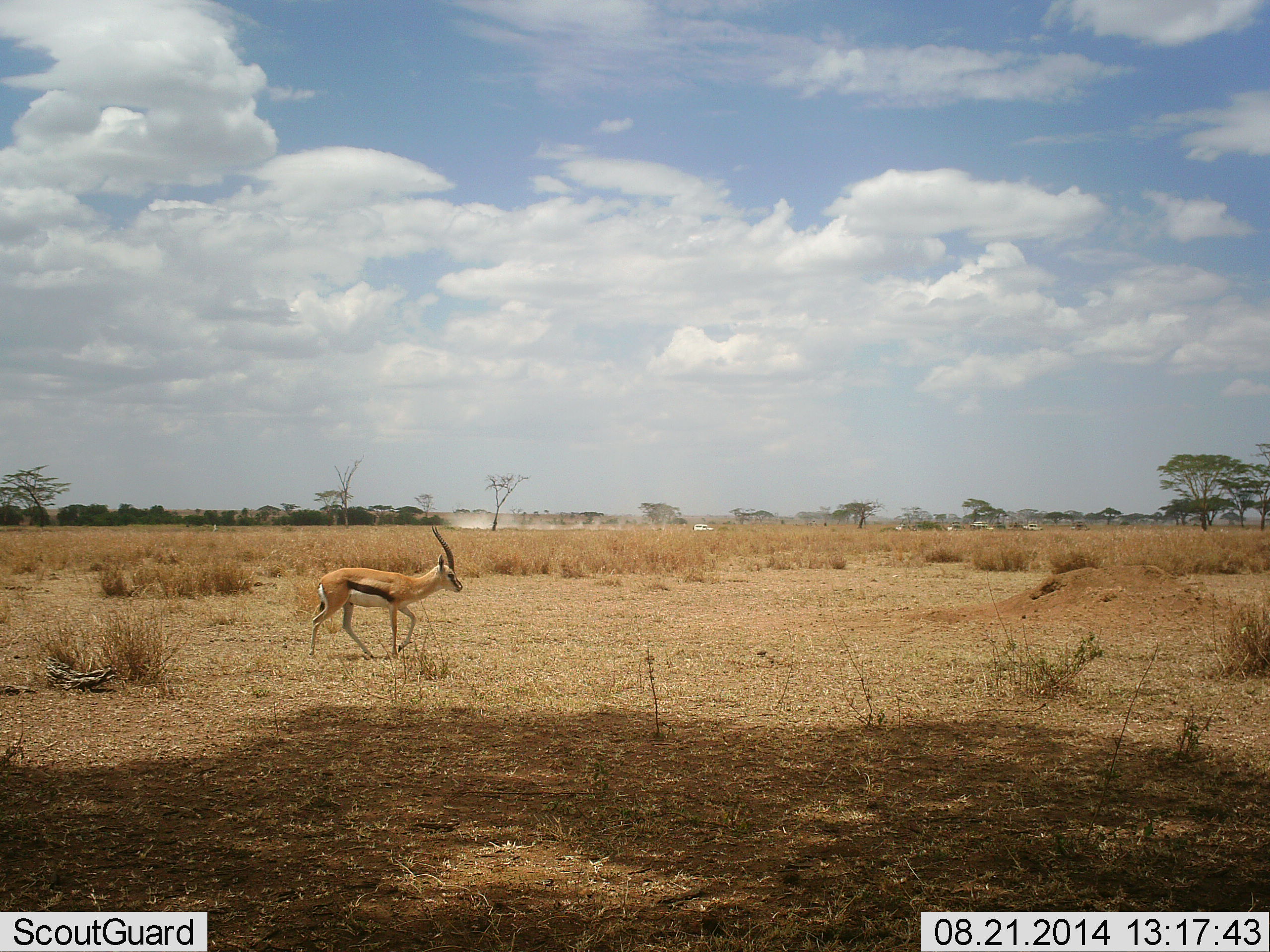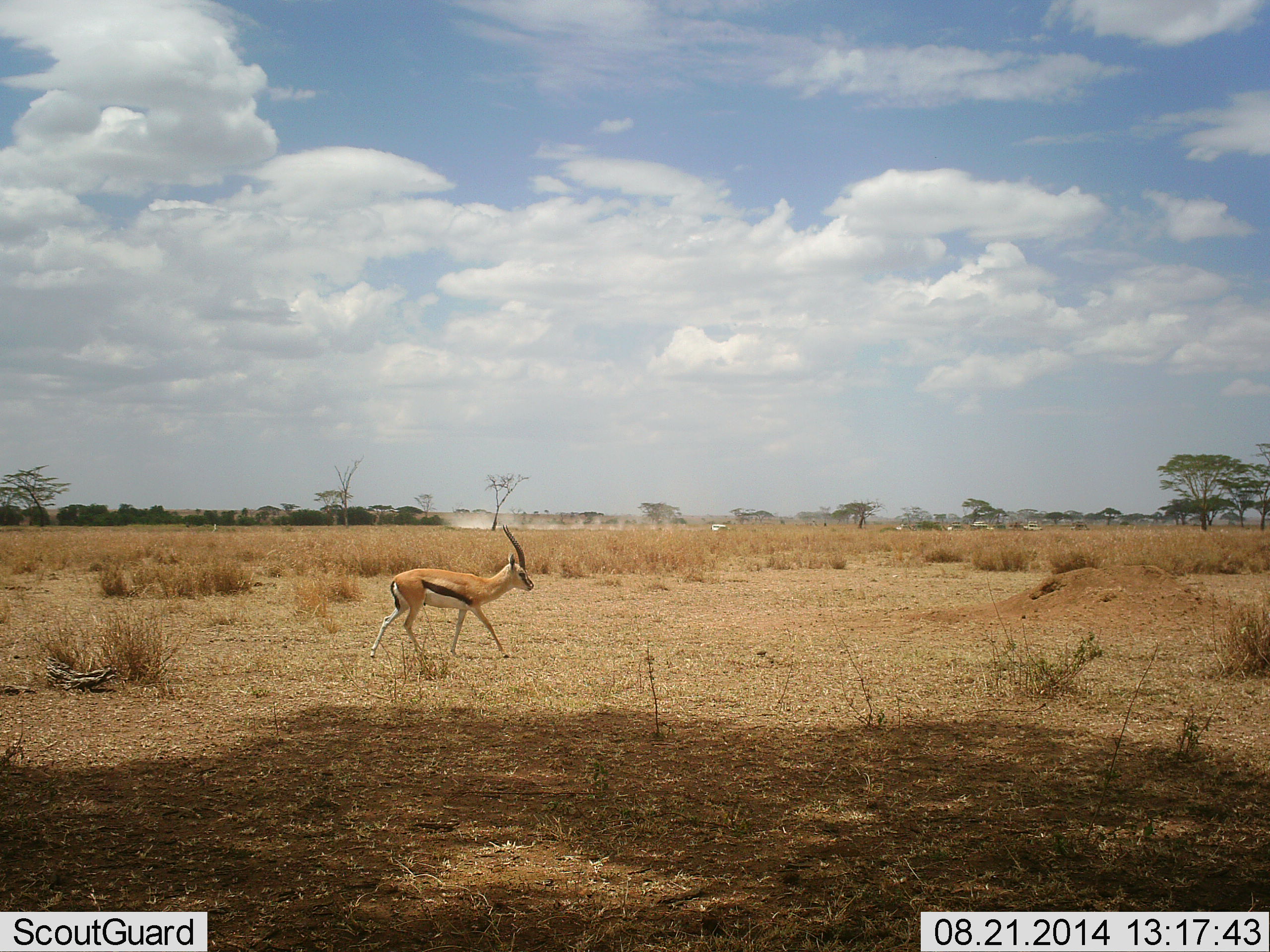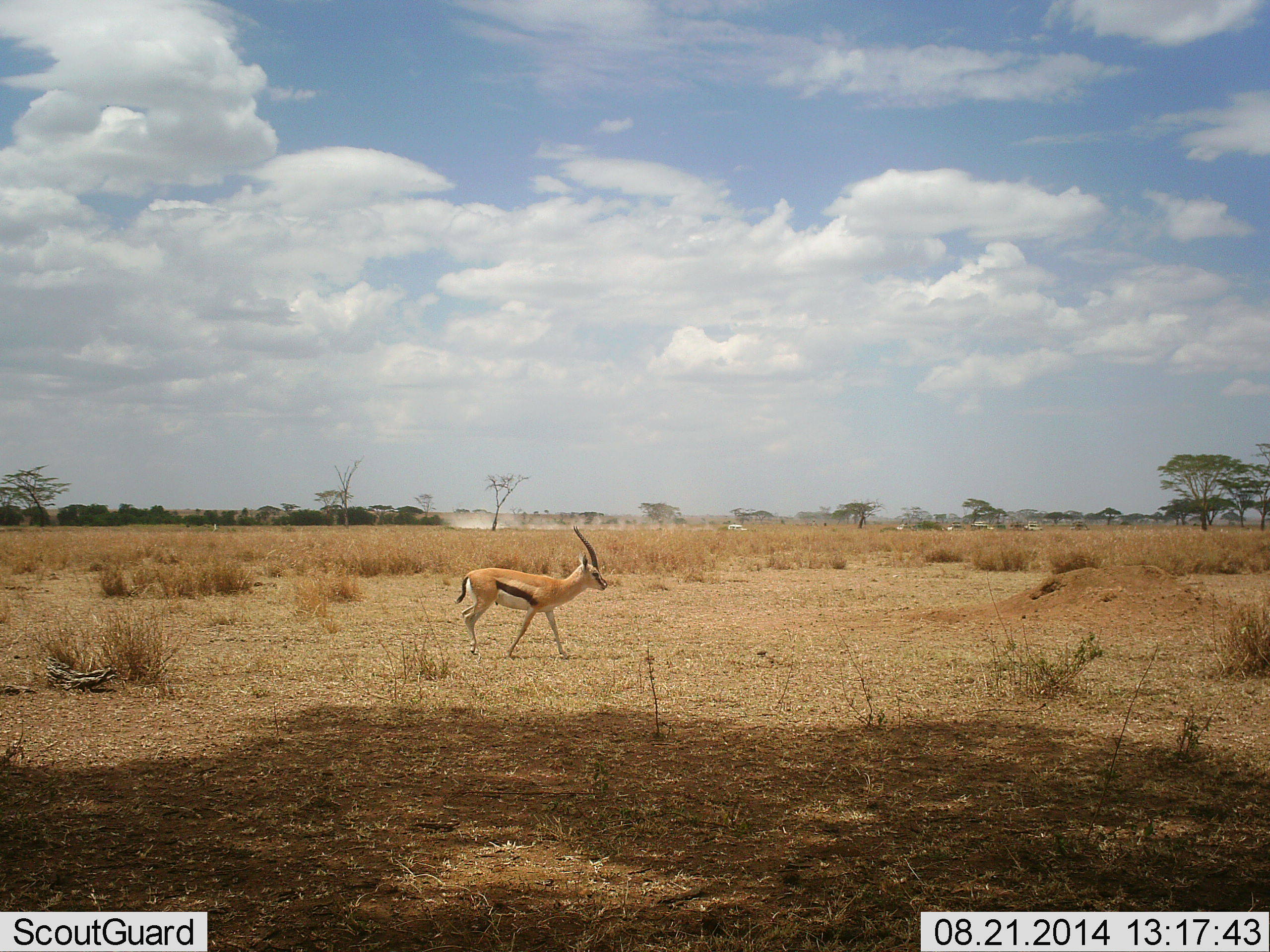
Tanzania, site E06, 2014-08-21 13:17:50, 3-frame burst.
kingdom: Animalia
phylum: Chordata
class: Mammalia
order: Artiodactyla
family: Bovidae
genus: Eudorcas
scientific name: Eudorcas thomsonii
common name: thomson's gazelle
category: gazellethomsons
Gazellethomsons (thomson's gazelle) (Eudorcas thomsonii), count 1. Behavior (volunteer vote fractions): standing 0%, resting 0%, moving 100%, interacting 0%. Young present (vote fraction): 0%. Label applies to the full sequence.